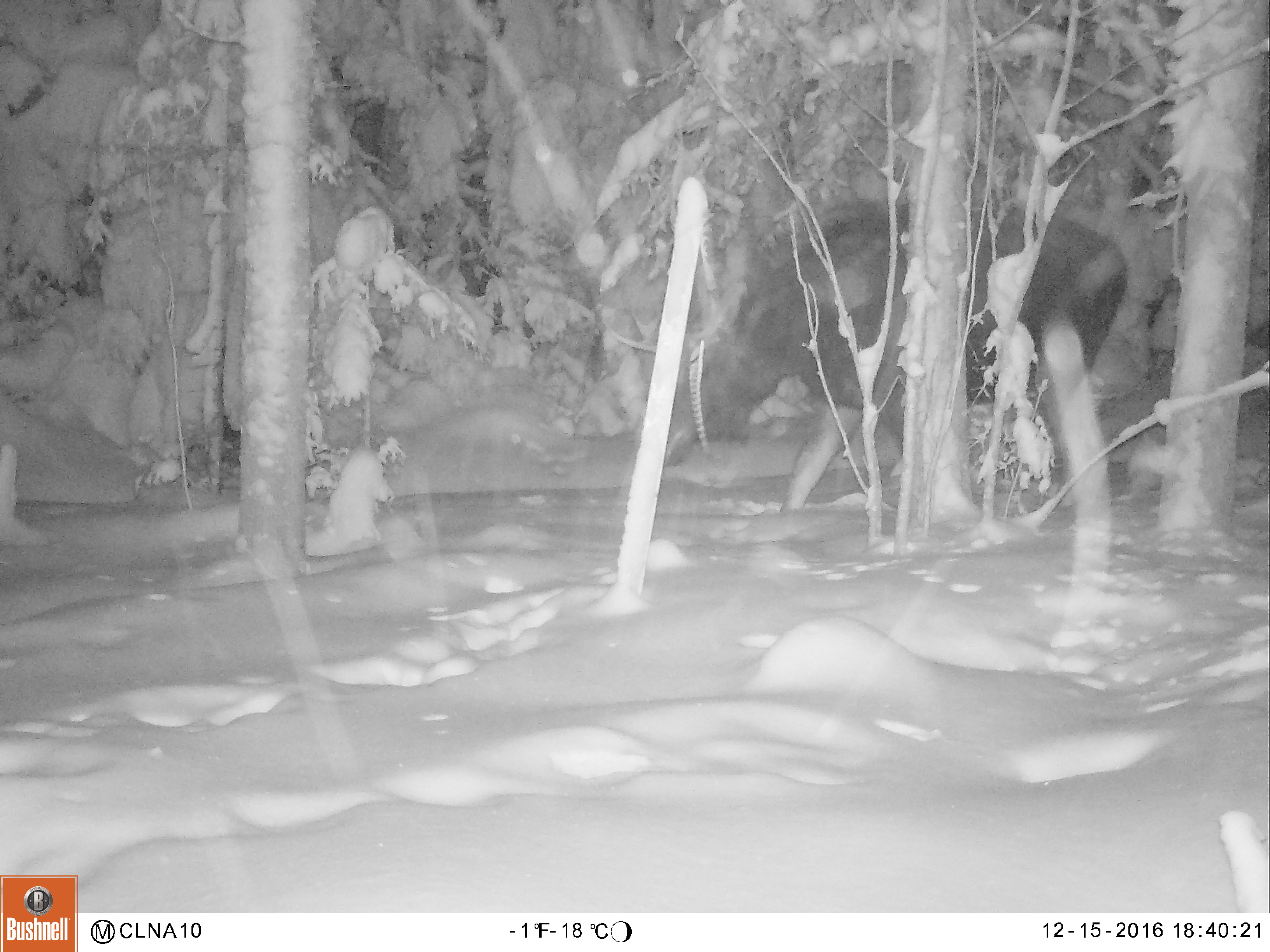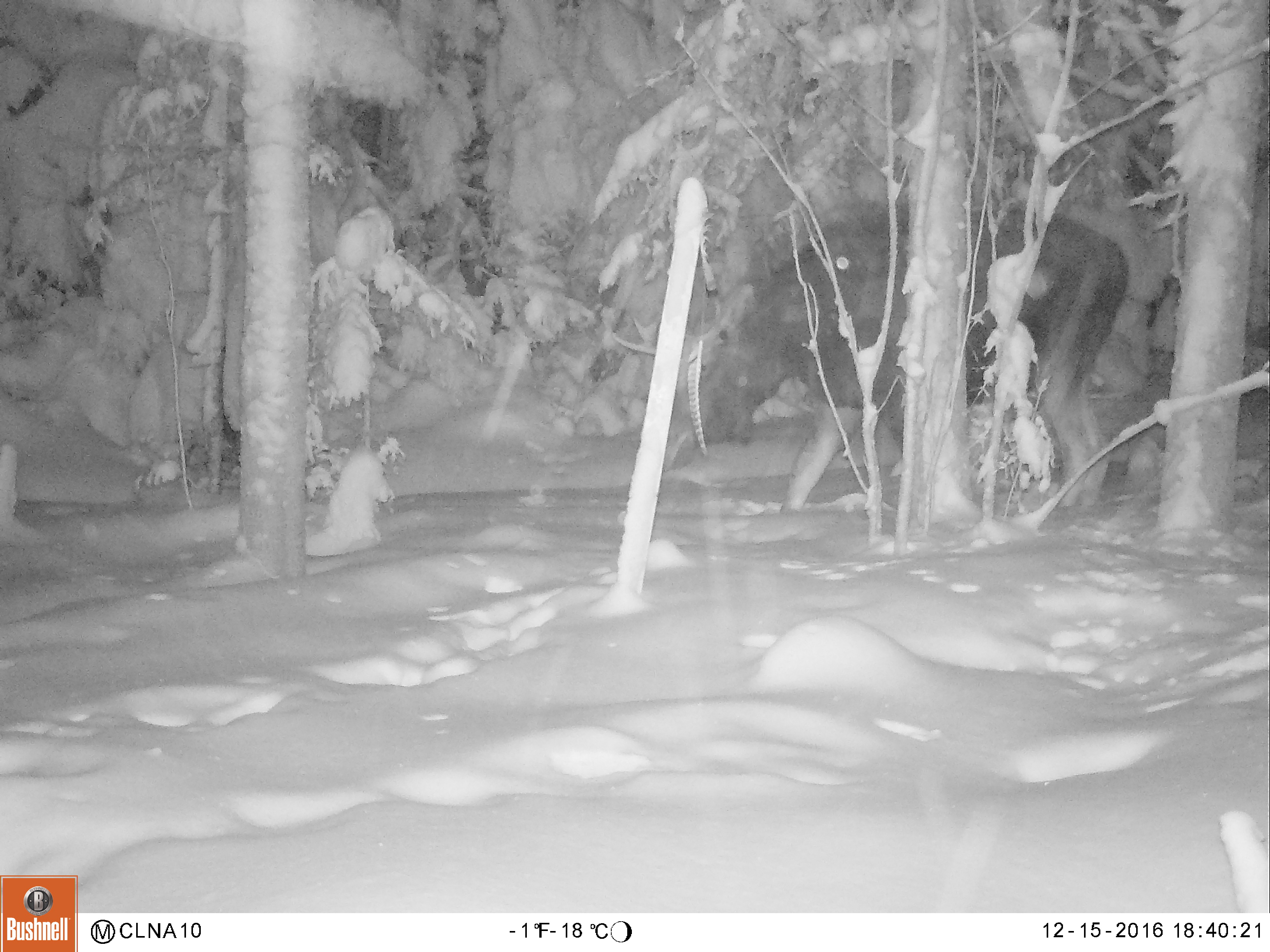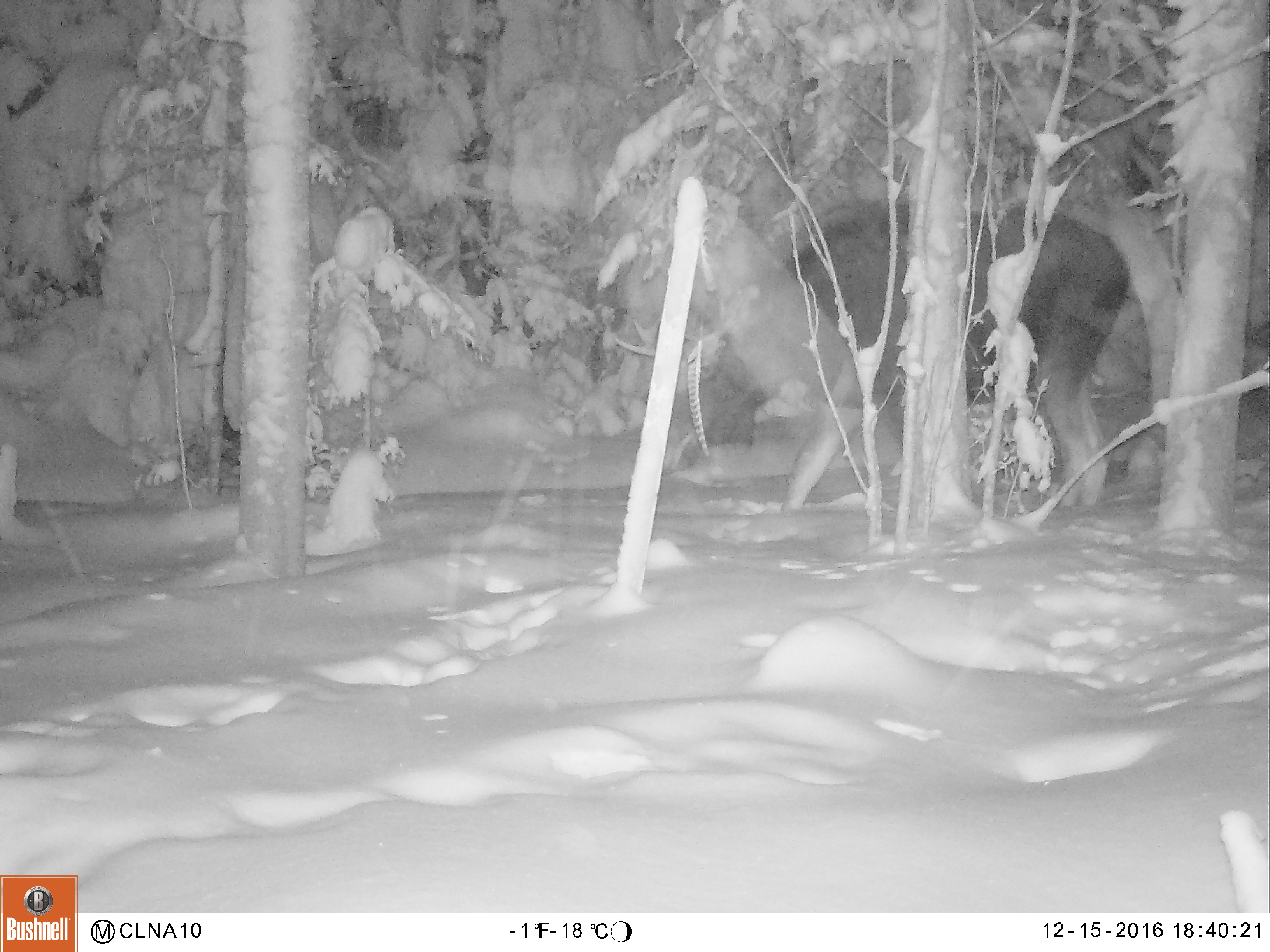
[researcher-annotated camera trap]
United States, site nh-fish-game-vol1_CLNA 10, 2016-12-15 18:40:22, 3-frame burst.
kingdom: Animalia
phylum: Chordata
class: Mammalia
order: Artiodactyla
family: Cervidae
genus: Alces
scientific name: Alces alces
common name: moose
Moose (Alces alces).